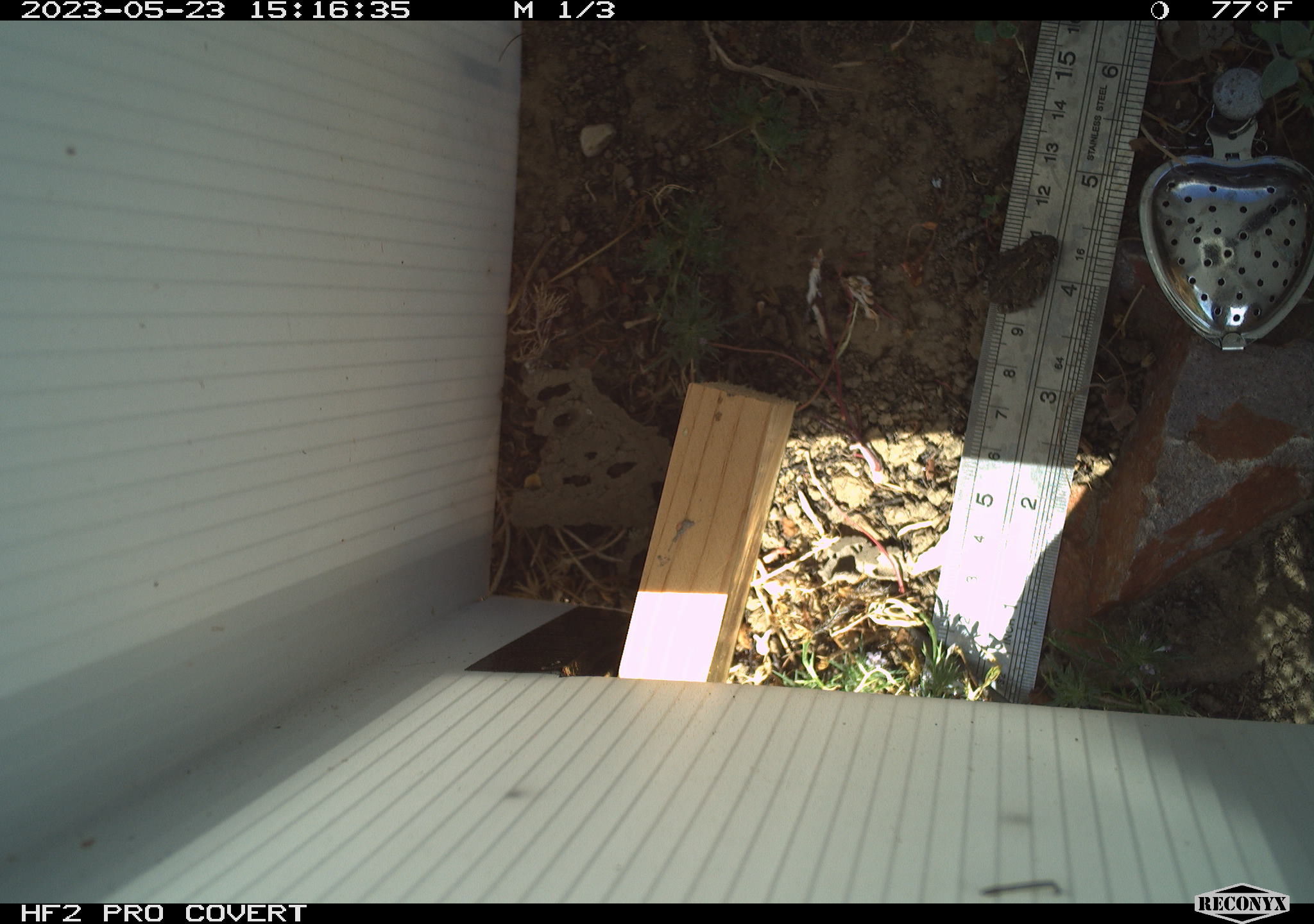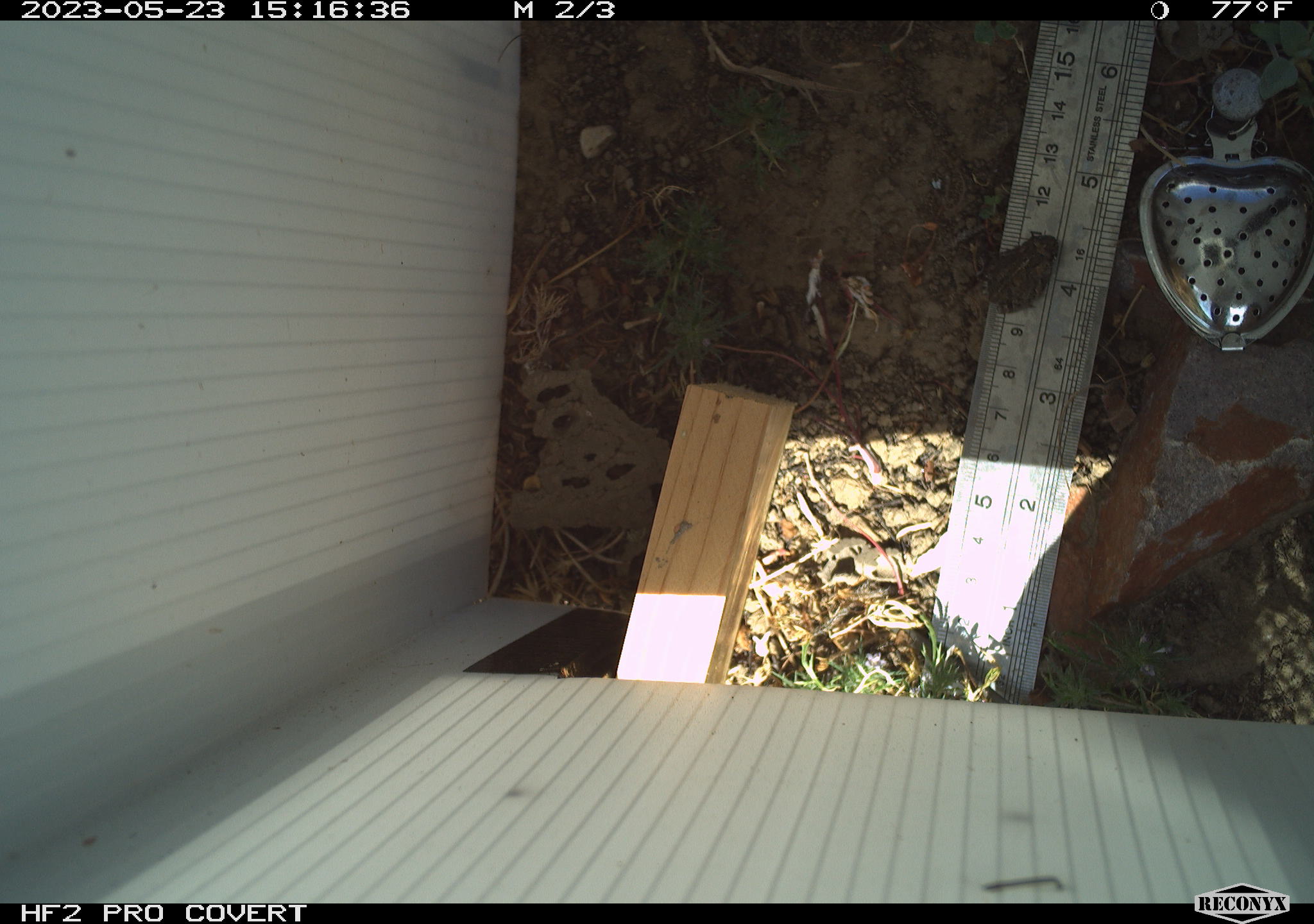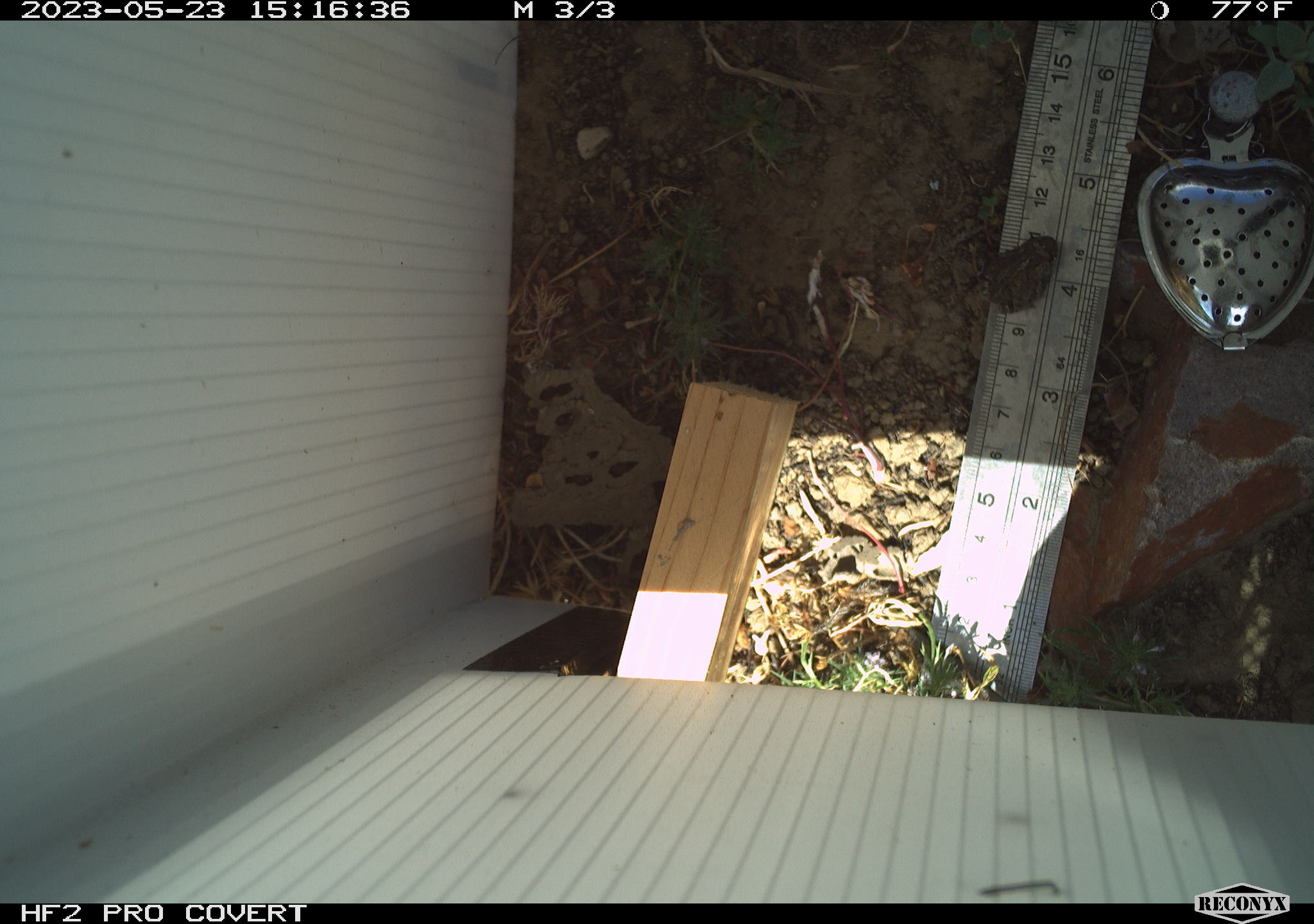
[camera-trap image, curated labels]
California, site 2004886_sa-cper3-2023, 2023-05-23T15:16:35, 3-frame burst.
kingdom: Animalia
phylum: Chordata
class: Amphibia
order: Anura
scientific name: Anura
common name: frogs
Frogs (Anura).